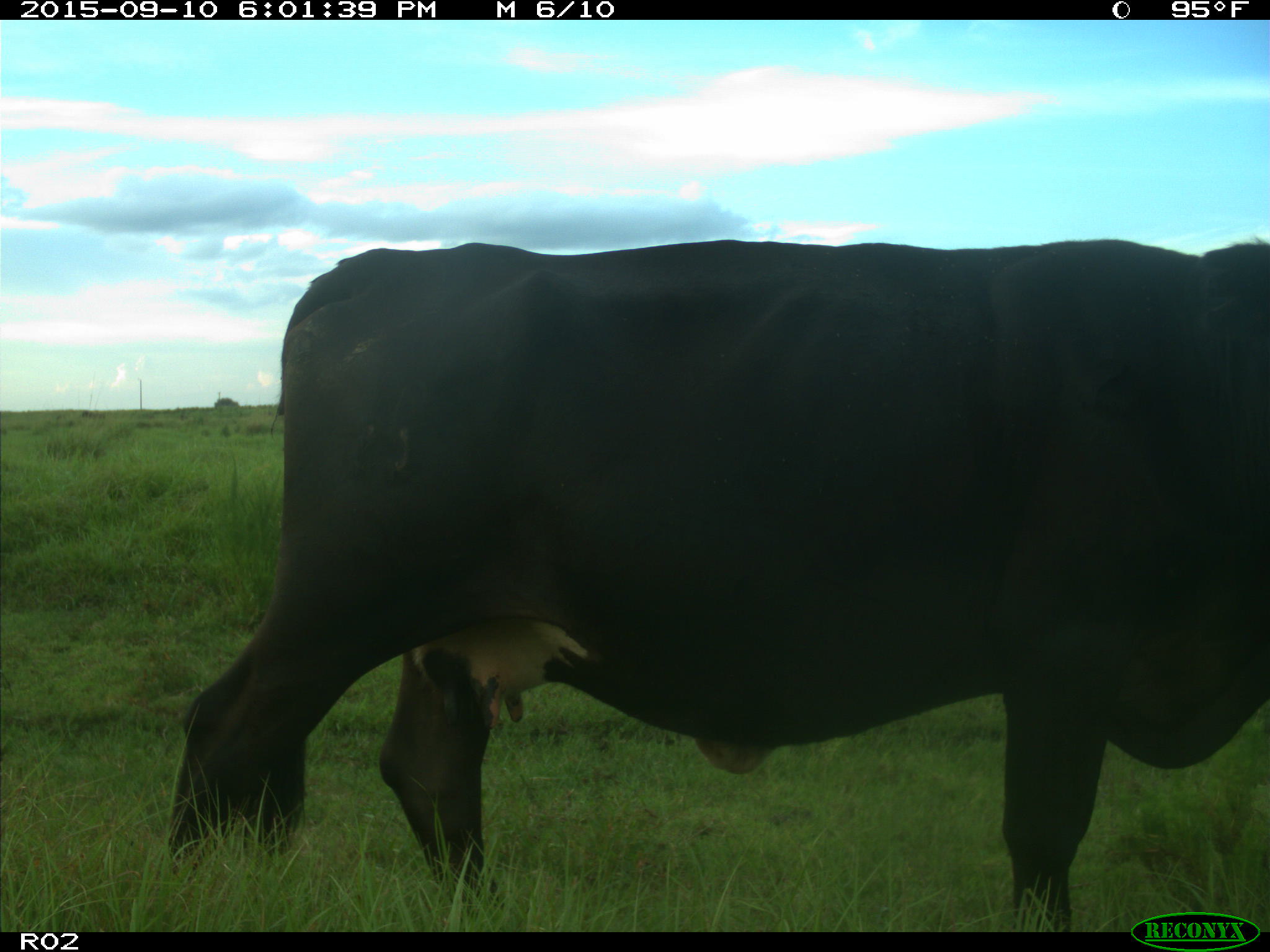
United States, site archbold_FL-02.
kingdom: Animalia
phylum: Chordata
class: Mammalia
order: Artiodactyla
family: Bovidae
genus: Bos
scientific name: Bos taurus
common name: domestic cow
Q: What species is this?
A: Bos taurus (domestic cow).